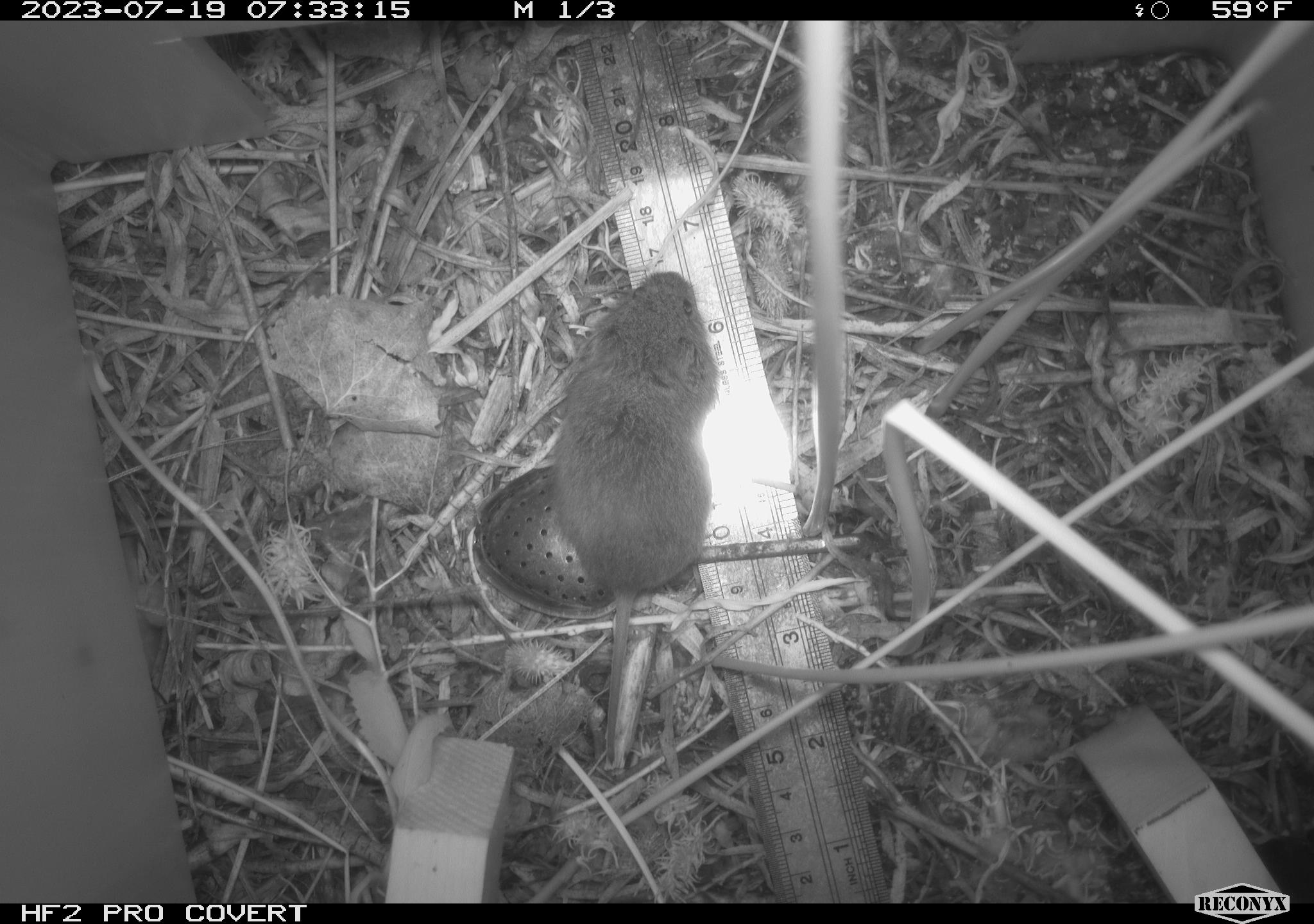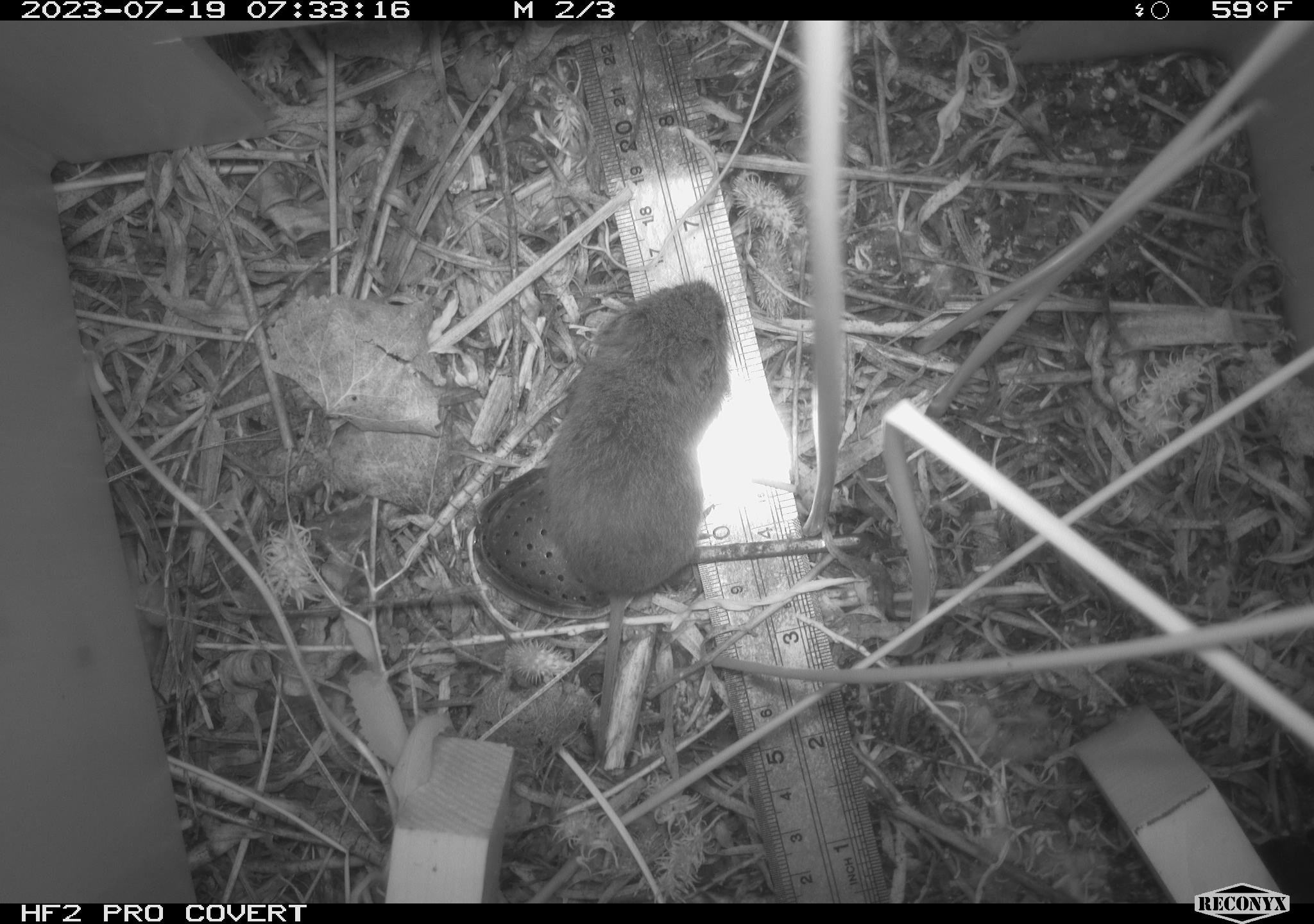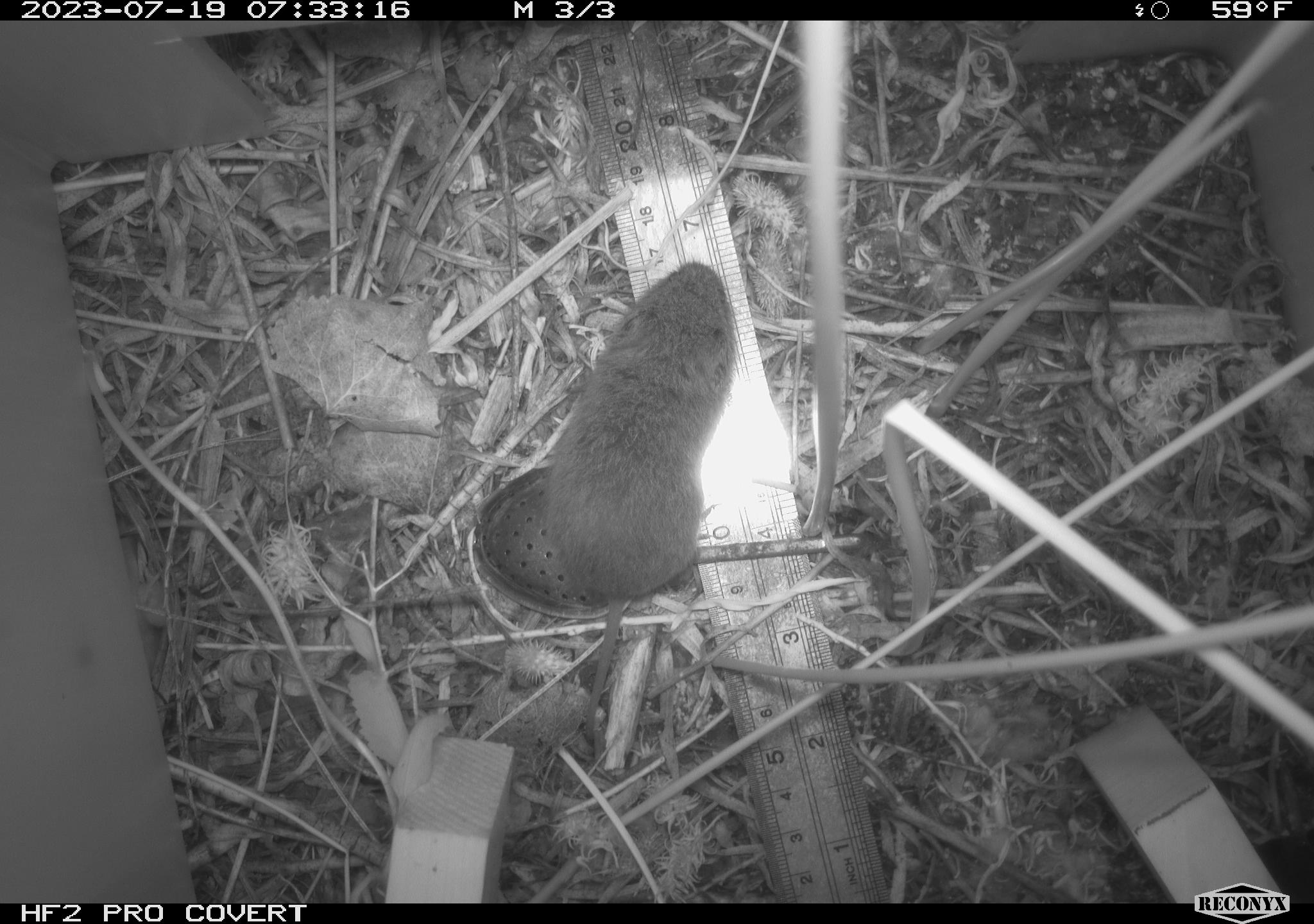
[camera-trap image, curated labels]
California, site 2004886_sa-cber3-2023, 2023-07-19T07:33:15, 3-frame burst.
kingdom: Animalia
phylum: Chordata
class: Mammalia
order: Rodentia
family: Cricetidae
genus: Microtus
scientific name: Microtus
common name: meadow vole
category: microtus species